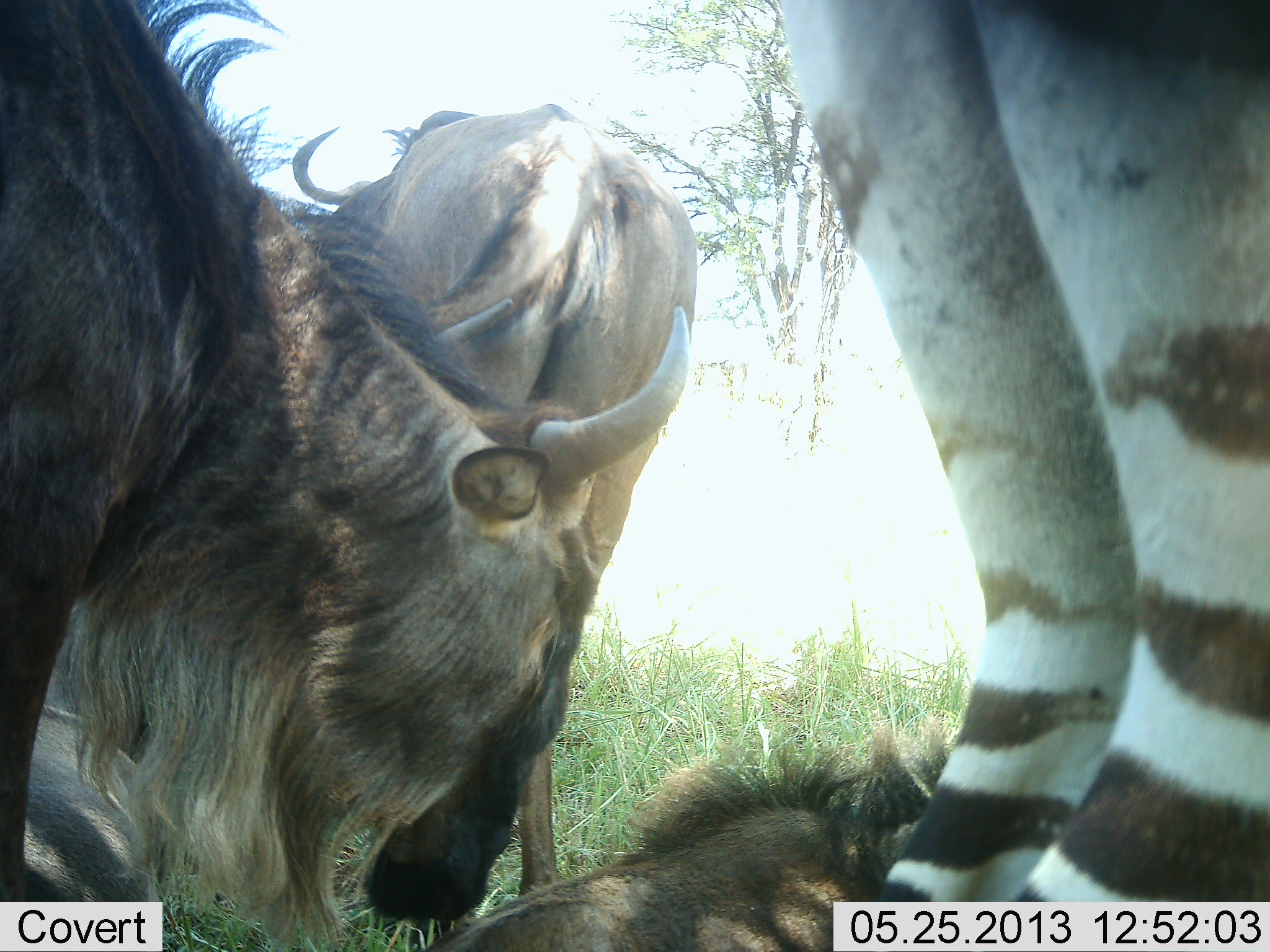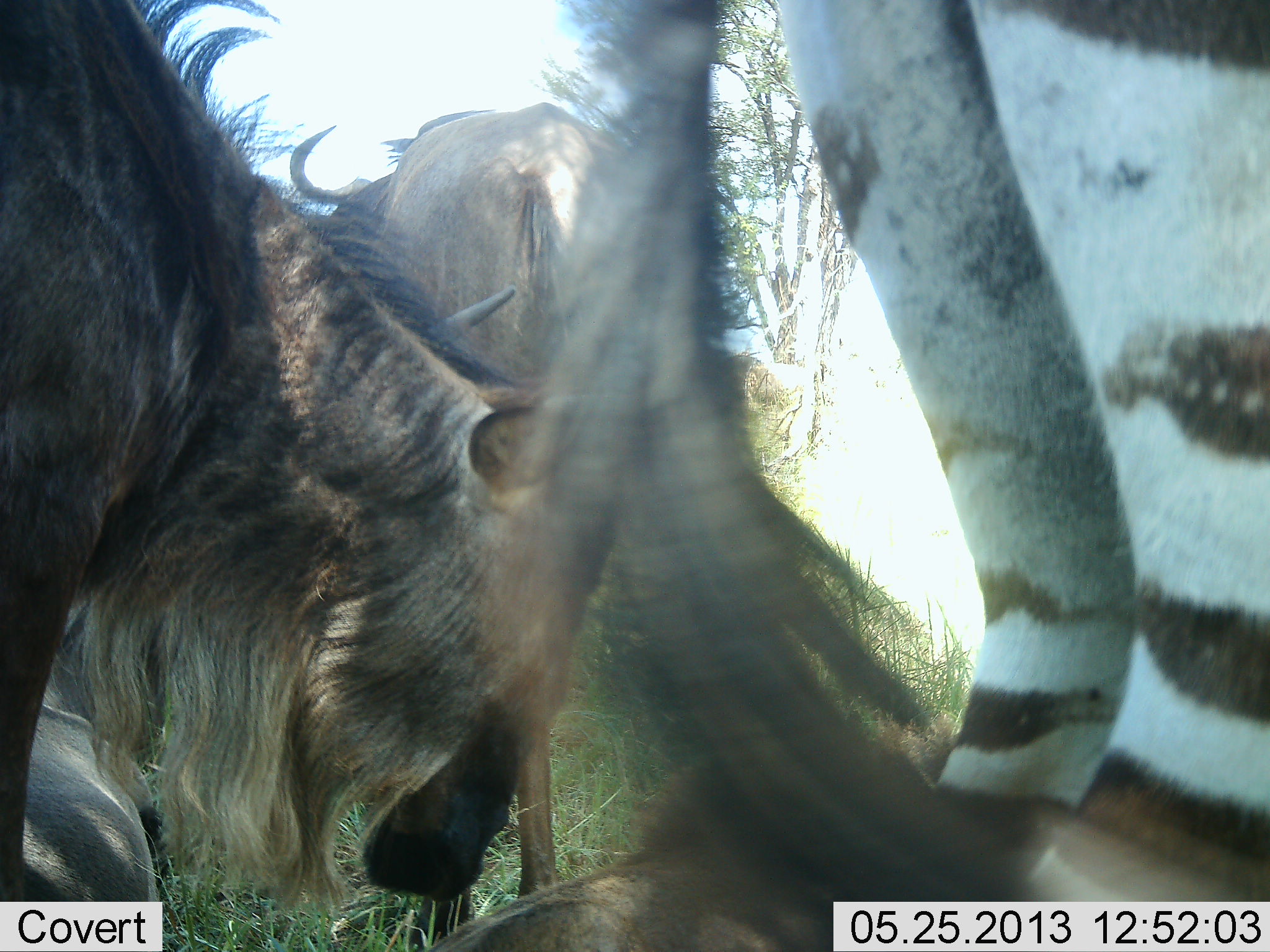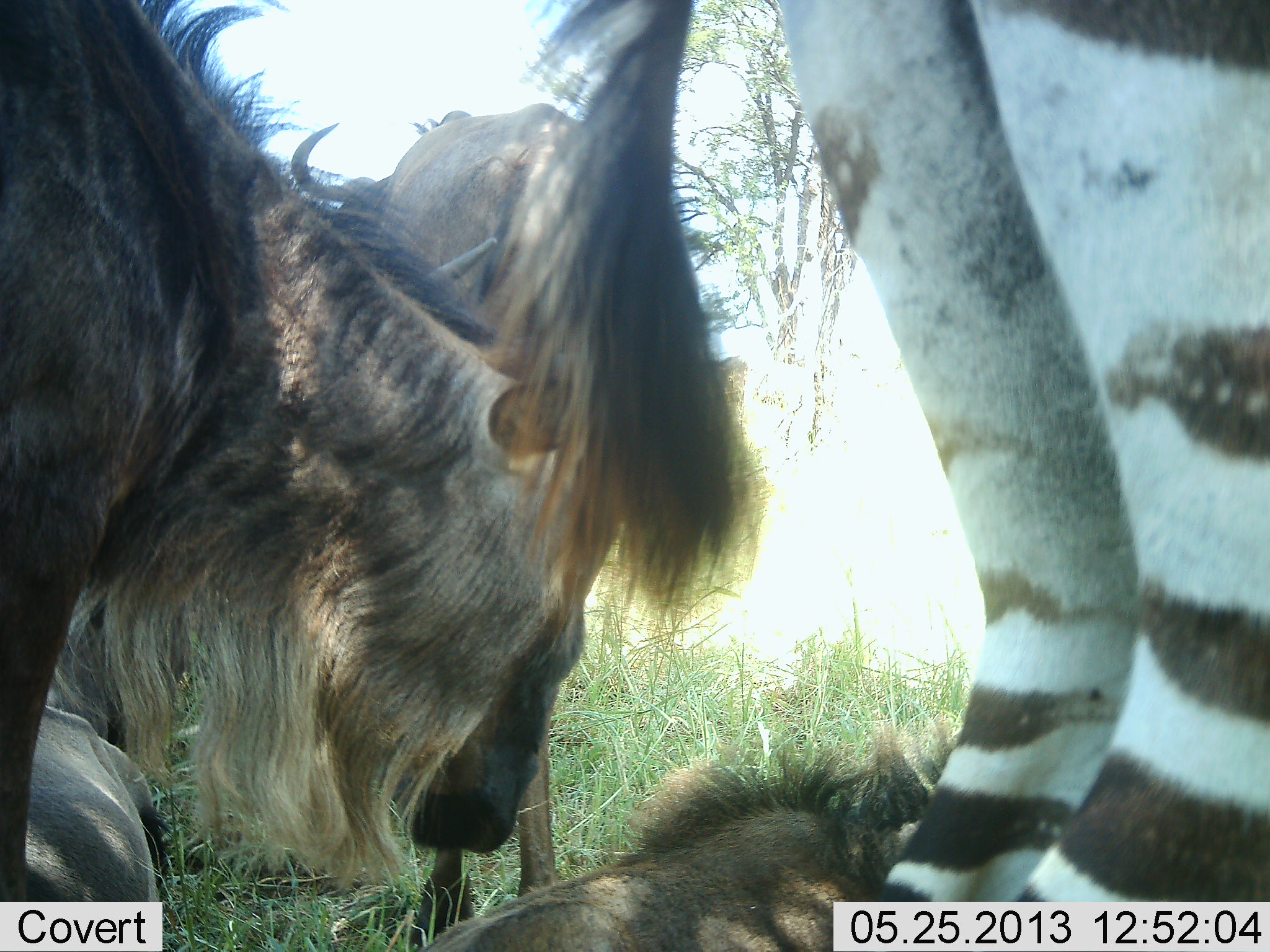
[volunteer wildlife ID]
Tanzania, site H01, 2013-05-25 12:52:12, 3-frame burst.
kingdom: Animalia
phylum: Chordata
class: Mammalia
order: Artiodactyla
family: Bovidae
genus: Connochaetes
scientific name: Connochaetes taurinus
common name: blue wildebeest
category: wildebeest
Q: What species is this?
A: Wildebeest (blue wildebeest) (Connochaetes taurinus).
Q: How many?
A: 3.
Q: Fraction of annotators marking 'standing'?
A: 91%.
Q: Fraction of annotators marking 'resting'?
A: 55%.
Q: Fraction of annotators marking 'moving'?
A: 0%.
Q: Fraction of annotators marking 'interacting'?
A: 0%.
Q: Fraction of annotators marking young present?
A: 0%.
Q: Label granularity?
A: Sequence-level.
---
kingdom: Animalia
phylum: Chordata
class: Mammalia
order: Perissodactyla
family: Equidae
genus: Equus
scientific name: Equus quagga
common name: plains zebra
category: zebra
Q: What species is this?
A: Zebra (plains zebra) (Equus quagga).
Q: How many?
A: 1.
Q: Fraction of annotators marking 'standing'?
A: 100%.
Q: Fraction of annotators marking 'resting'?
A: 0%.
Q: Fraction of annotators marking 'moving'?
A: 0%.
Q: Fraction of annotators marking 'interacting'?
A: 0%.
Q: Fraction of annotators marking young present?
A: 0%.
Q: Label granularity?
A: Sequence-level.